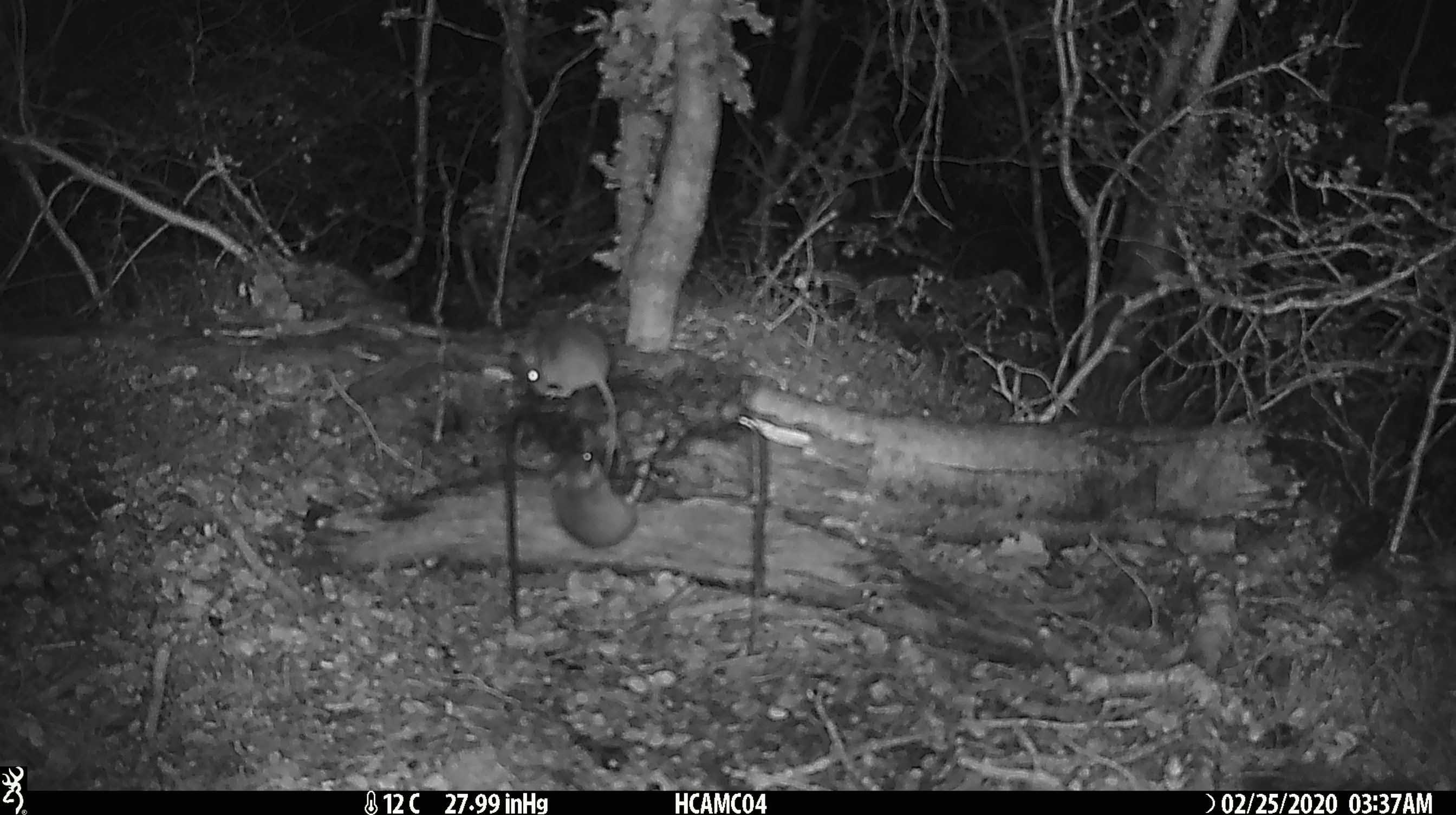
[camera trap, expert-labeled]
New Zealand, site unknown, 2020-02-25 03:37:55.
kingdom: Animalia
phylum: Chordata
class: Mammalia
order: Rodentia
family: Muridae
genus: Mus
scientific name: Mus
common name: mouse